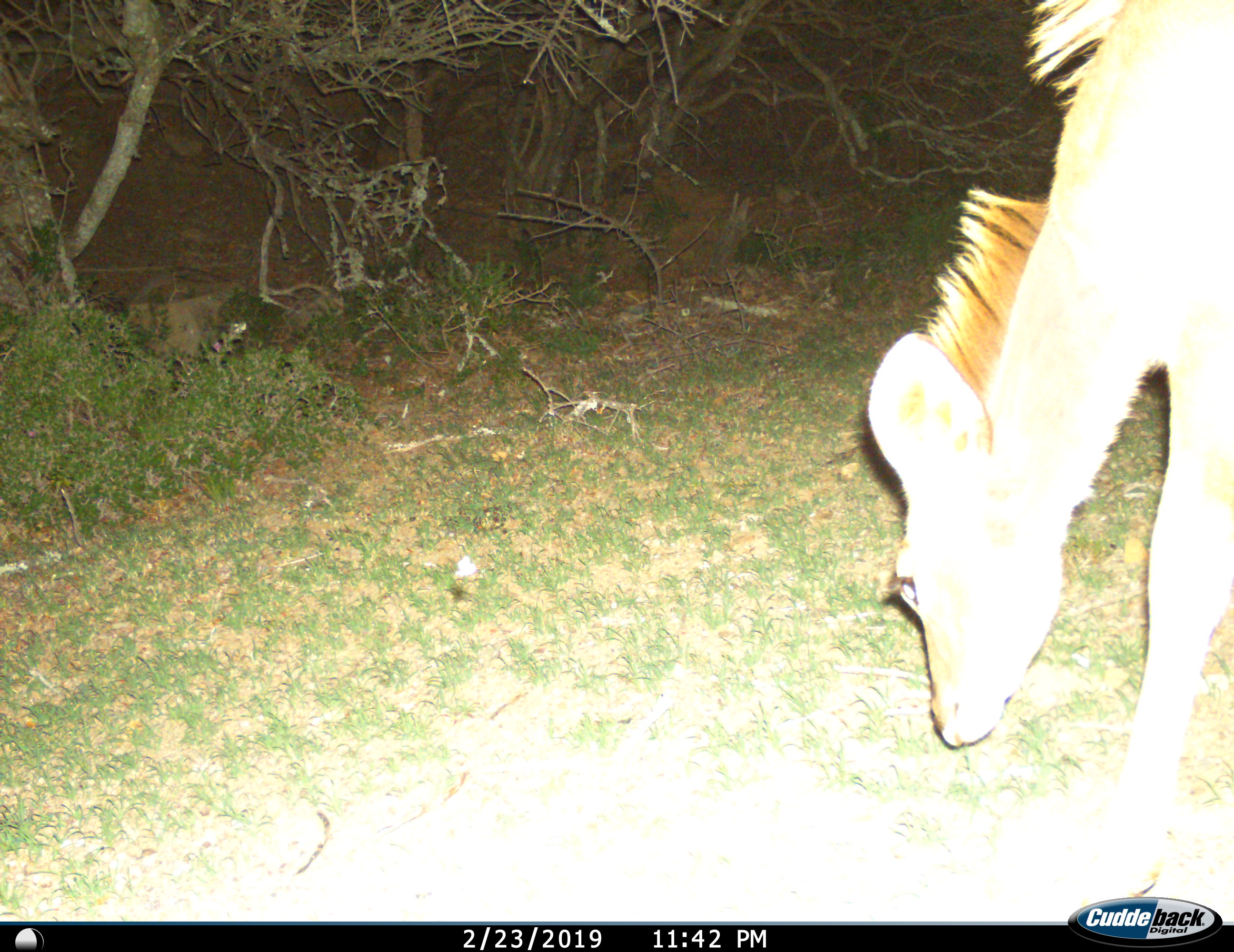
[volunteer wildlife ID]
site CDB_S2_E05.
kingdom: Animalia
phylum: Chordata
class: Mammalia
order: Artiodactyla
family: Bovidae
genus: Tragelaphus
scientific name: Tragelaphus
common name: kudu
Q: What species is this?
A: Kudu (Tragelaphus).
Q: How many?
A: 1.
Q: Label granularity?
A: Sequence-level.